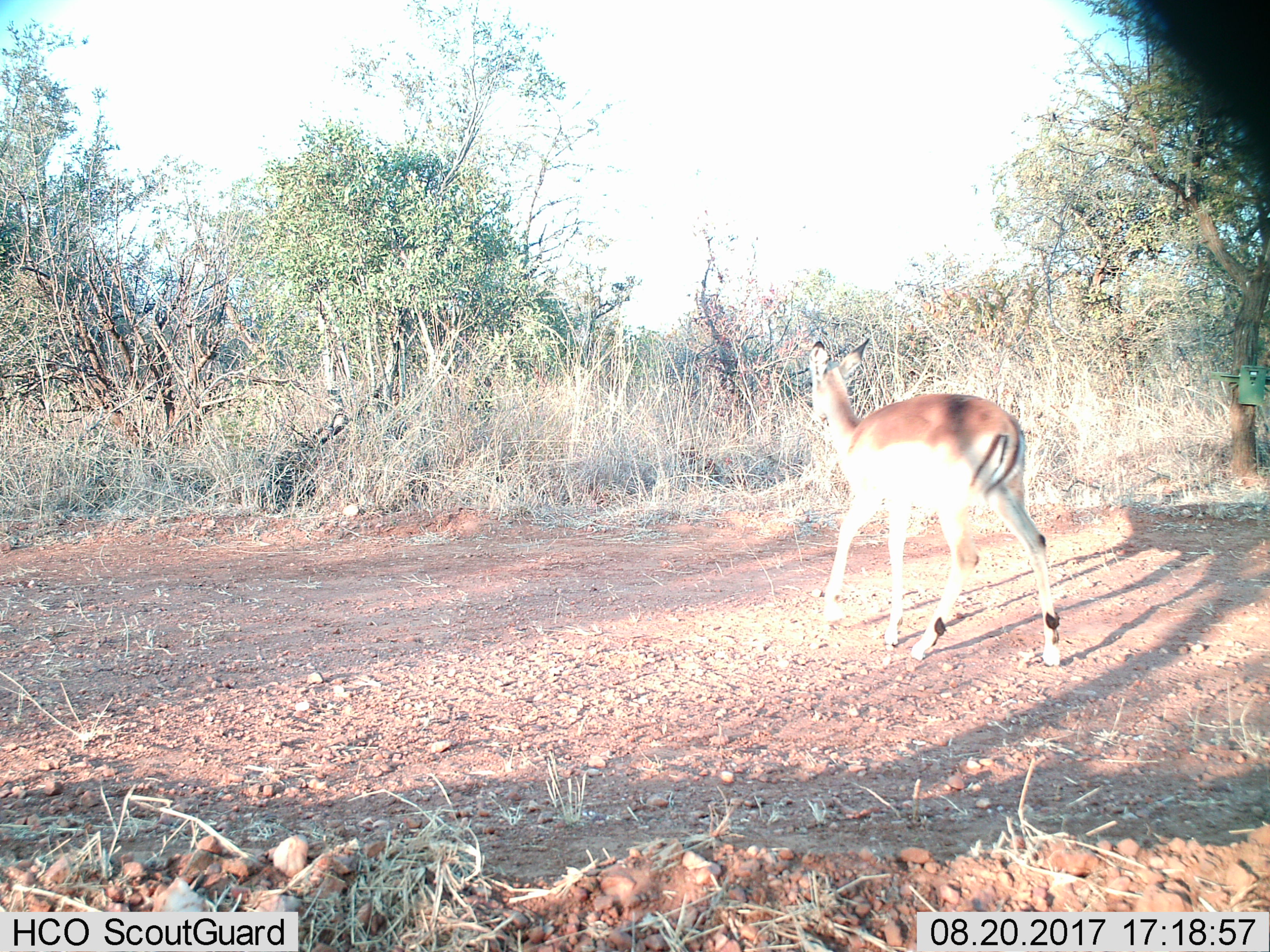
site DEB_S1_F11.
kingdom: Animalia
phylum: Chordata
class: Mammalia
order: Artiodactyla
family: Bovidae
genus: Aepyceros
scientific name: Aepyceros melampus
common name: impala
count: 1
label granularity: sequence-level